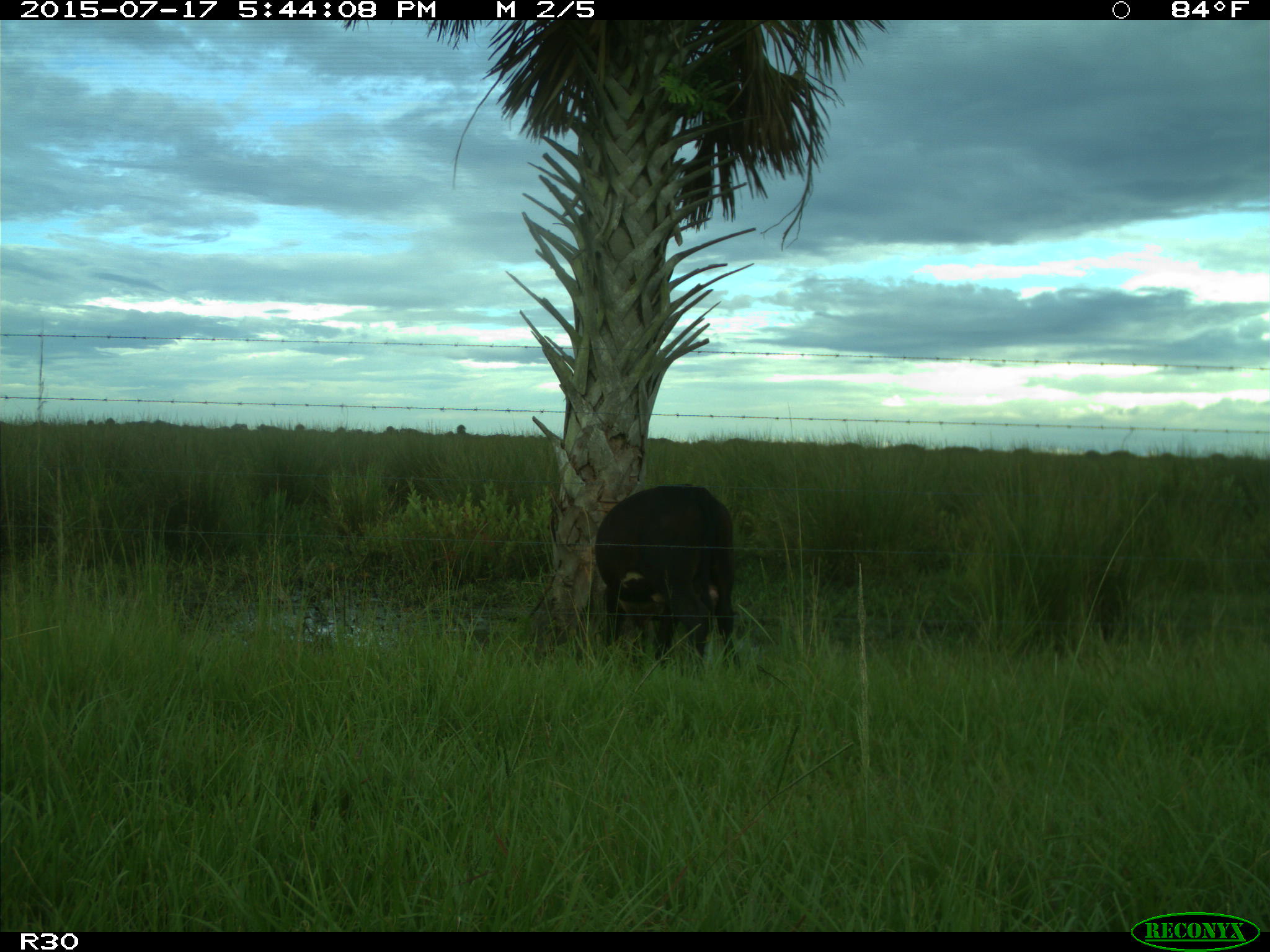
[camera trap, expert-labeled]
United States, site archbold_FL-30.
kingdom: Animalia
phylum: Chordata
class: Mammalia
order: Artiodactyla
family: Bovidae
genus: Bos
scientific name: Bos taurus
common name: domestic cow